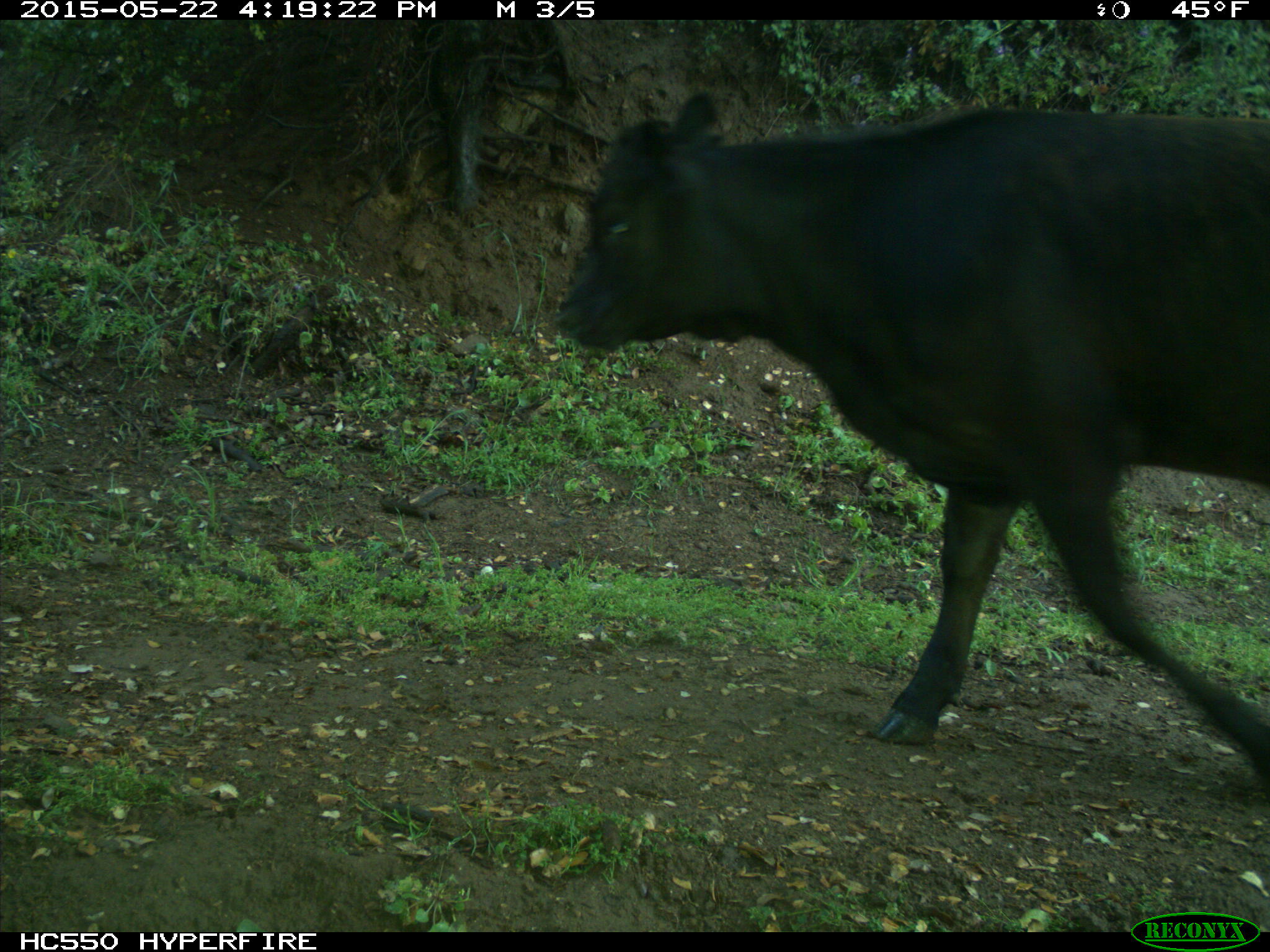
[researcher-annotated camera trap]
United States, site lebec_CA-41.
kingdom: Animalia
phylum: Chordata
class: Mammalia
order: Artiodactyla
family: Bovidae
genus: Bos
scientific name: Bos taurus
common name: domestic cow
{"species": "Bos taurus (domestic cow)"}